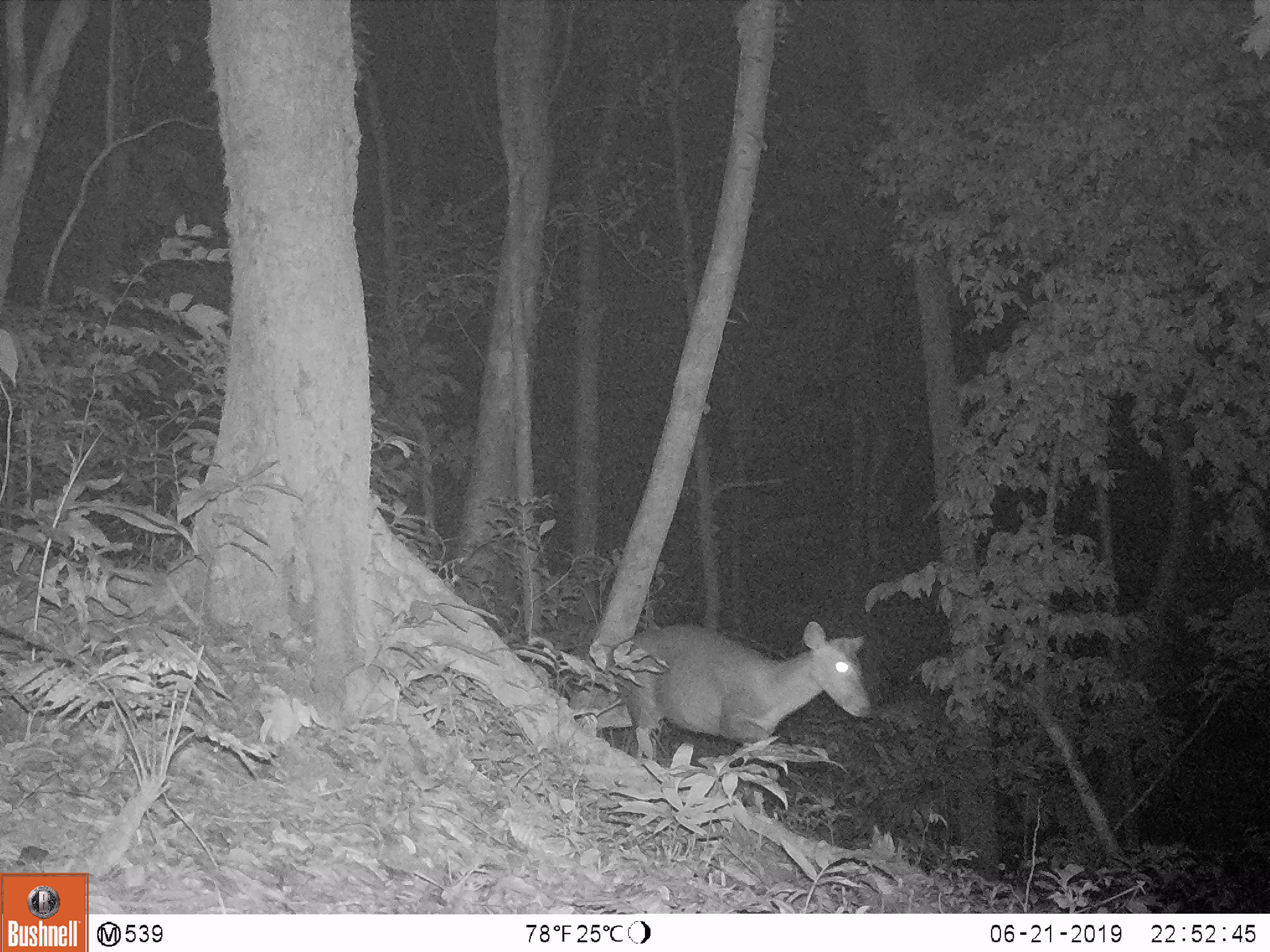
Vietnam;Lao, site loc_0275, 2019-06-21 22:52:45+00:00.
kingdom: Animalia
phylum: Chordata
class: Mammalia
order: Artiodactyla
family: Cervidae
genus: Muntiacus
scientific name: Muntiacus rooseveltorum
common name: roosevelt's muntjac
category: roosevelts muntjac group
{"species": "roosevelts muntjac group (roosevelt's muntjac) (Muntiacus rooseveltorum)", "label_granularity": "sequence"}